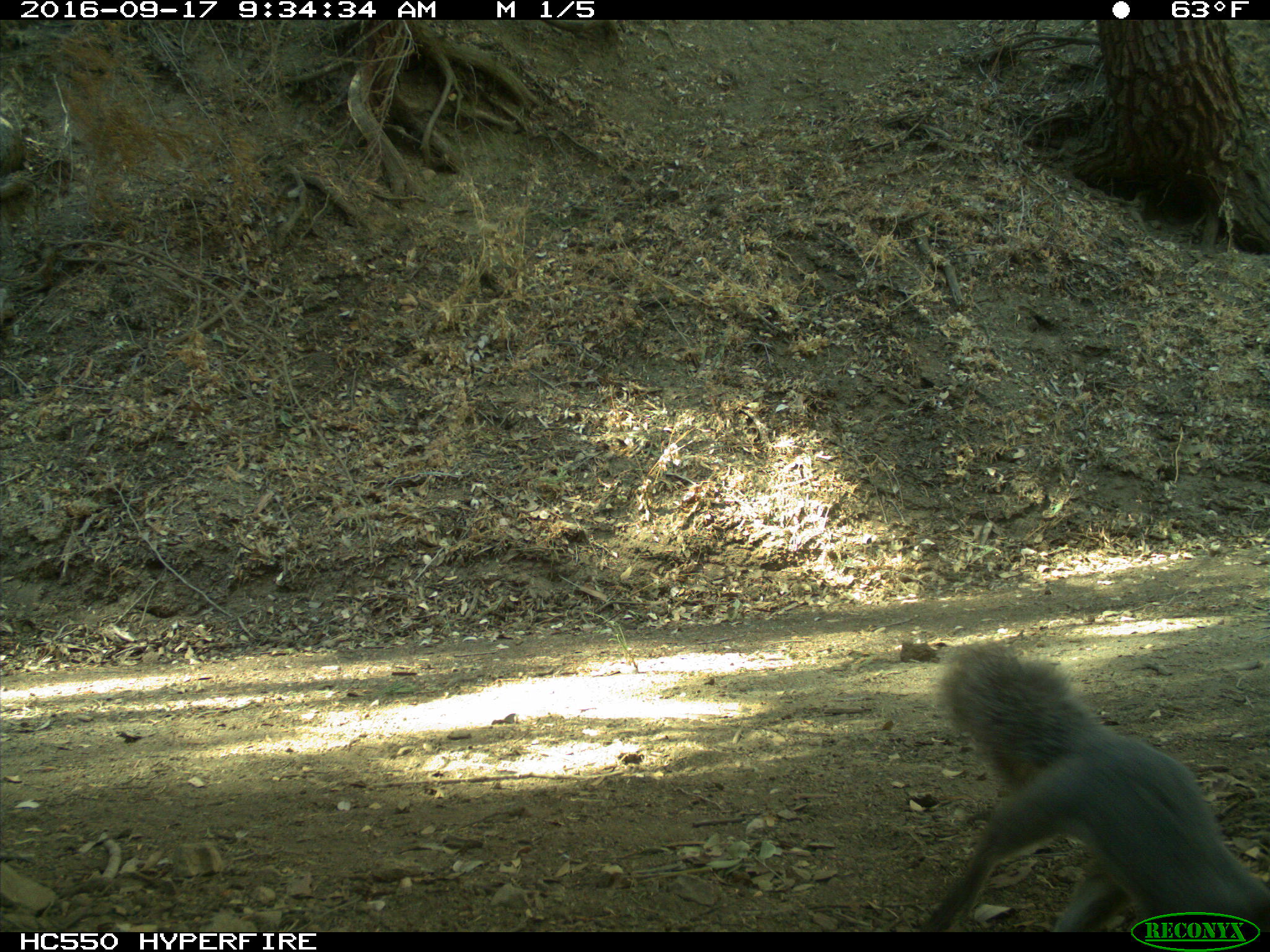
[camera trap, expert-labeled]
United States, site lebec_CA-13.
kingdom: Animalia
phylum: Chordata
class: Mammalia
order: Rodentia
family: Sciuridae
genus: Sciurus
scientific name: Sciurus carolinensis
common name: eastern gray squirrel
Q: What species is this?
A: Sciurus carolinensis (eastern gray squirrel).